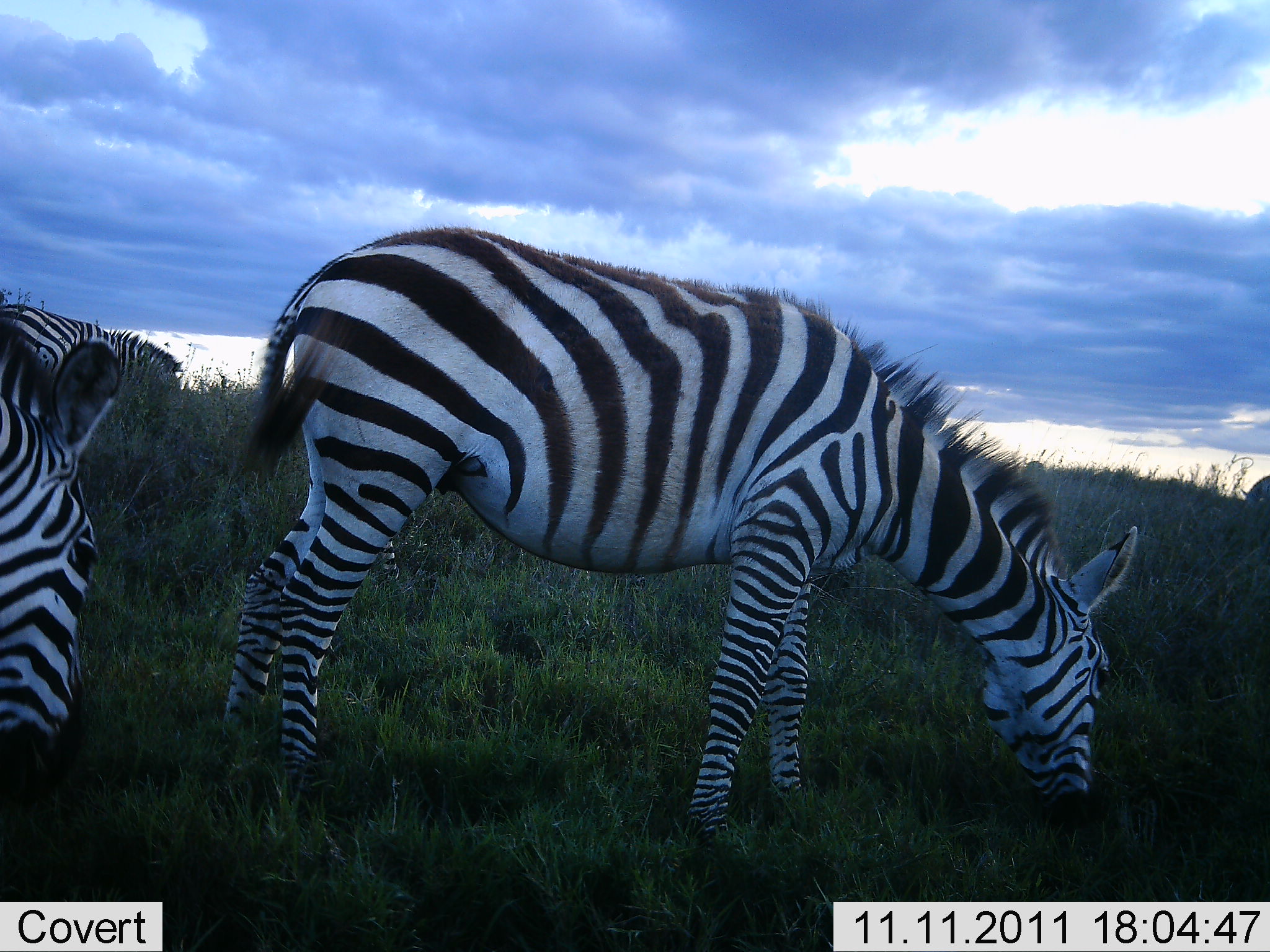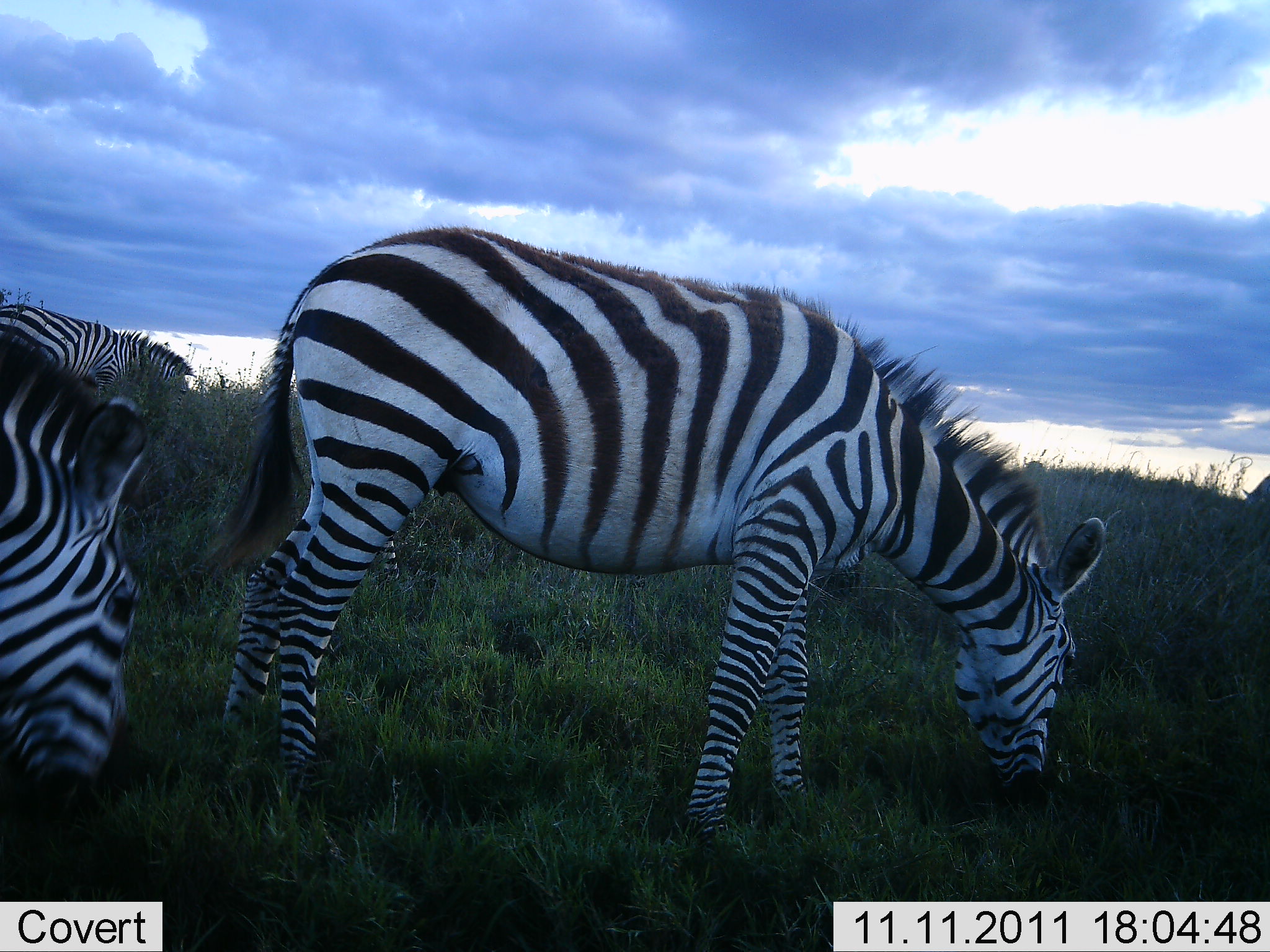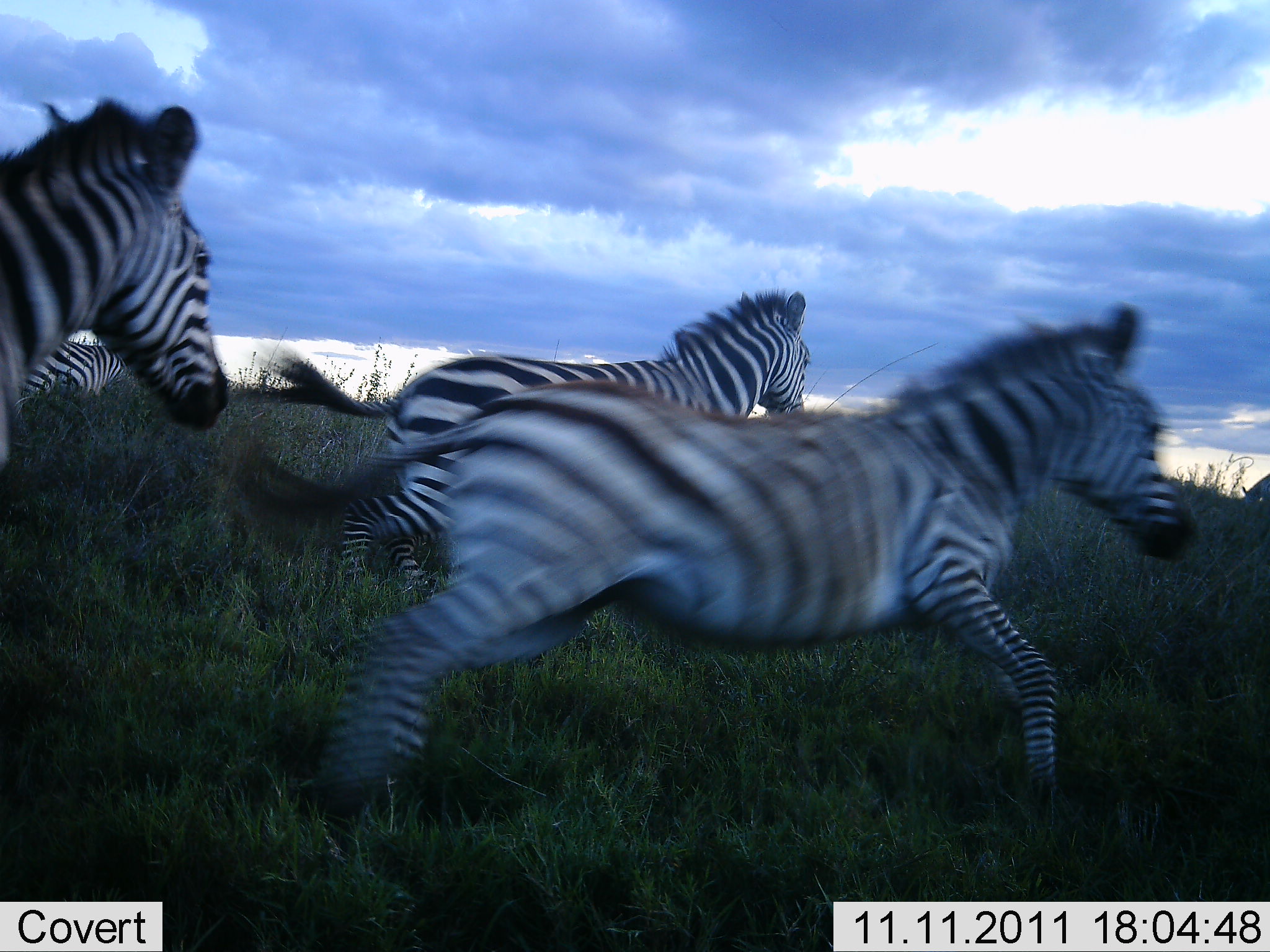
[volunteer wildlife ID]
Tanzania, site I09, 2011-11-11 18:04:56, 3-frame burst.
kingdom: Animalia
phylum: Chordata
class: Mammalia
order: Perissodactyla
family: Equidae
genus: Equus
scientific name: Equus quagga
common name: plains zebra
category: zebra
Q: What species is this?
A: Zebra (plains zebra) (Equus quagga).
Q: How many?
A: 4.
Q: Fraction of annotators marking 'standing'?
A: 30%.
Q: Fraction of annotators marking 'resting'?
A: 0%.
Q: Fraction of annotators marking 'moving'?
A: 80%.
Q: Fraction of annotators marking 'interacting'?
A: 0%.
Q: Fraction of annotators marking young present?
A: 10%.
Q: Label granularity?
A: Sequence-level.